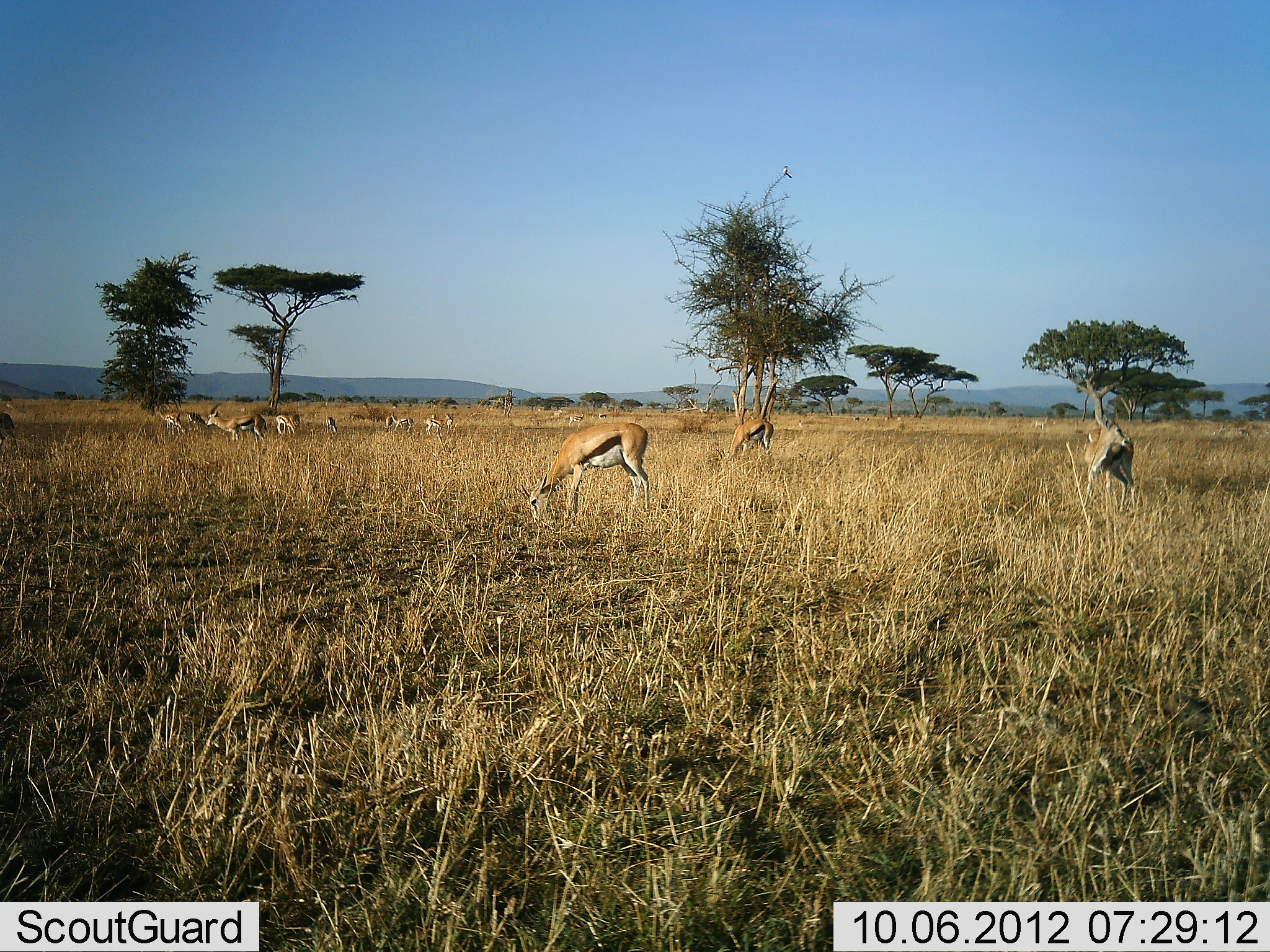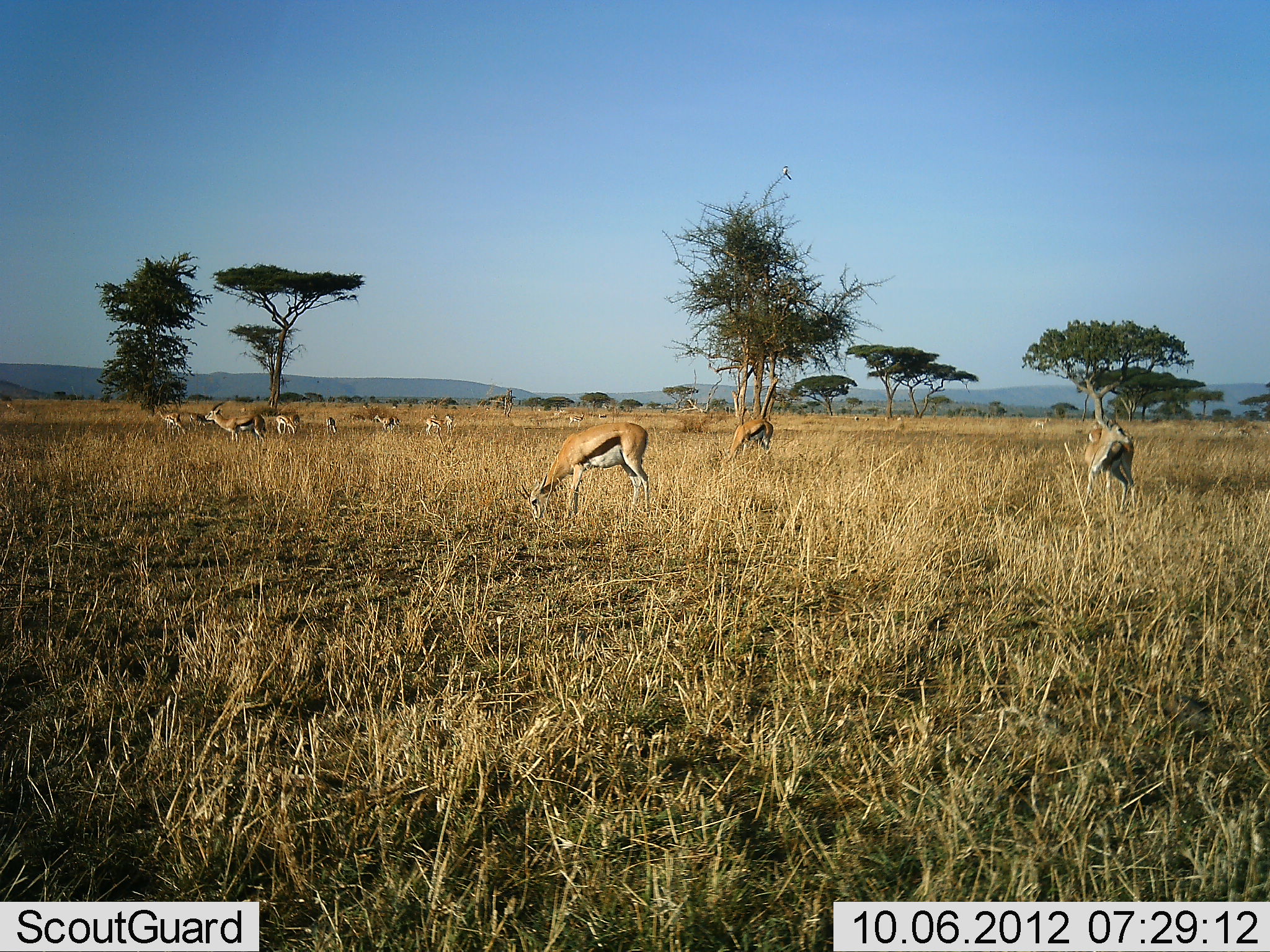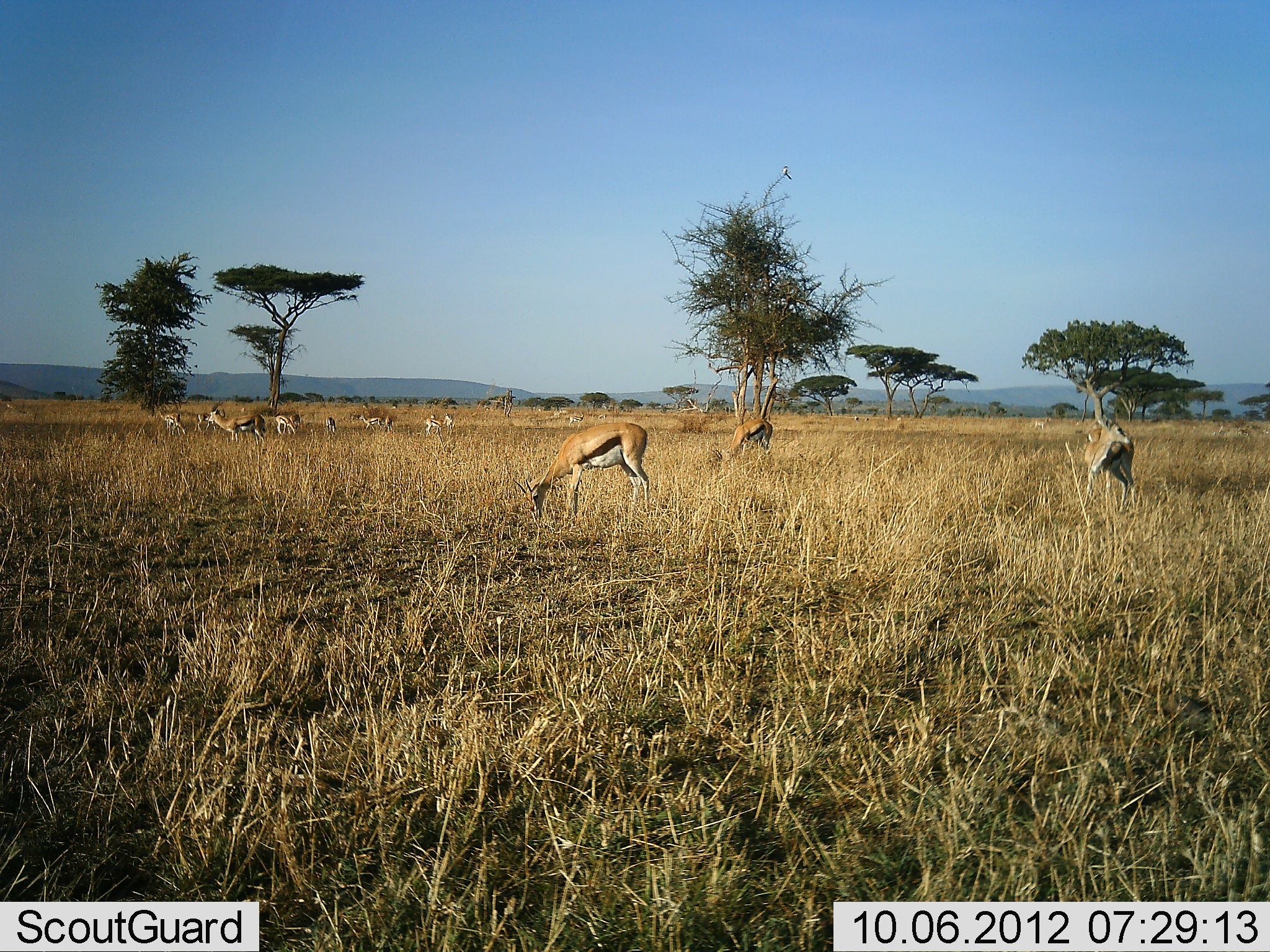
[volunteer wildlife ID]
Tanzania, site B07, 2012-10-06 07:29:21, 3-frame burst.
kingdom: Animalia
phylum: Chordata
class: Mammalia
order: Artiodactyla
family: Bovidae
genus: Eudorcas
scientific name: Eudorcas thomsonii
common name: thomson's gazelle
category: gazellethomsons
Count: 11-50.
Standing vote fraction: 40%.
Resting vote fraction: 0%.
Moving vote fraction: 10%.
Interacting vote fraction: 0%.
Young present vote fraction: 0%.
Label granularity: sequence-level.